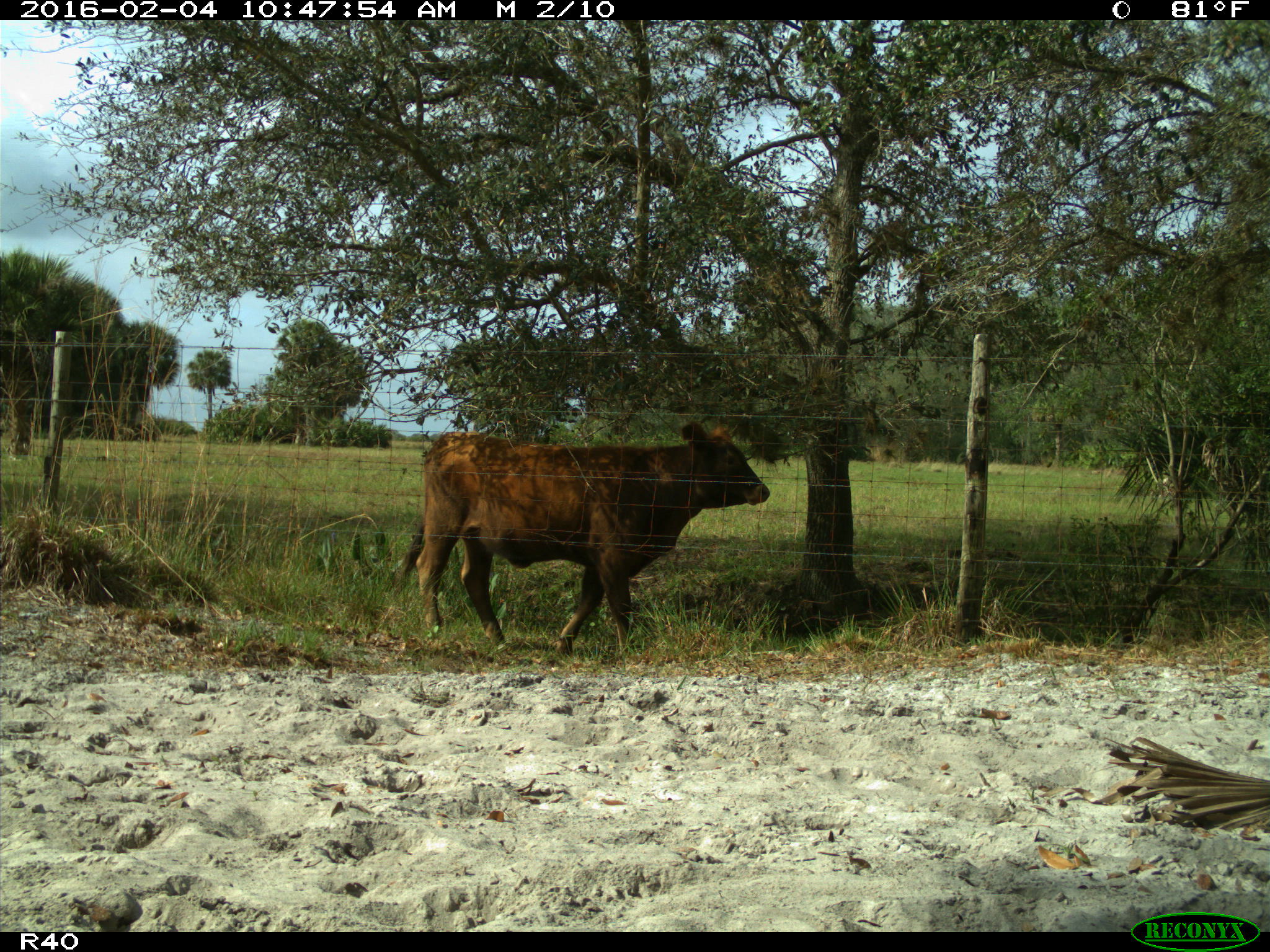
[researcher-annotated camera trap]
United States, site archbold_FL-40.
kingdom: Animalia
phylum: Chordata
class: Mammalia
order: Artiodactyla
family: Bovidae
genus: Bos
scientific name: Bos taurus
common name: domestic cow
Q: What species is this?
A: Bos taurus (domestic cow).